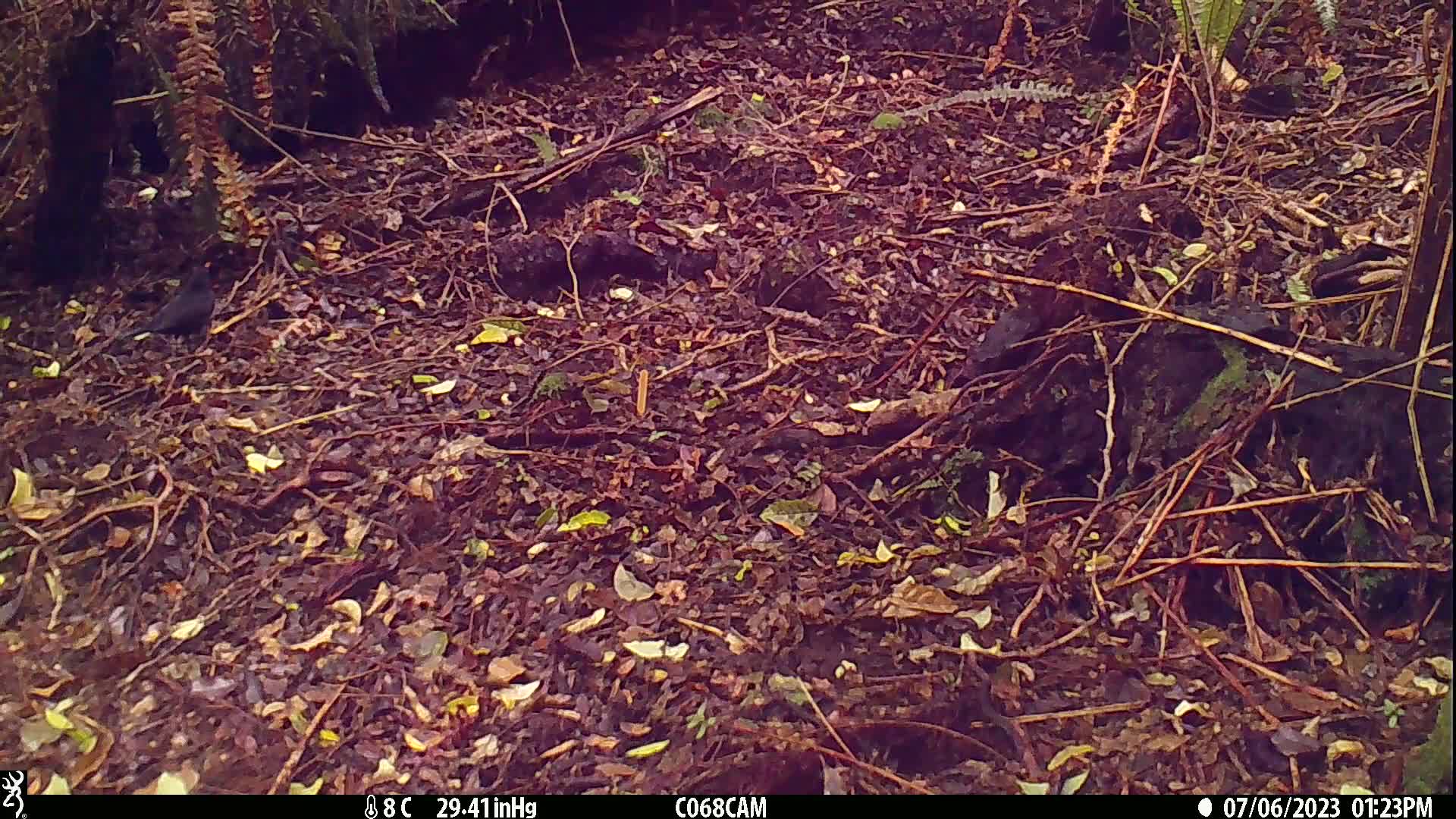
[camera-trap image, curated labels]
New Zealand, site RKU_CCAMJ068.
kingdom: Animalia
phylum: Chordata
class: Aves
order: Passeriformes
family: Turdidae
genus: Turdus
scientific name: Turdus merula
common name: eurasian blackbird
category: blackbird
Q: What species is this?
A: Blackbird (eurasian blackbird) (Turdus merula).